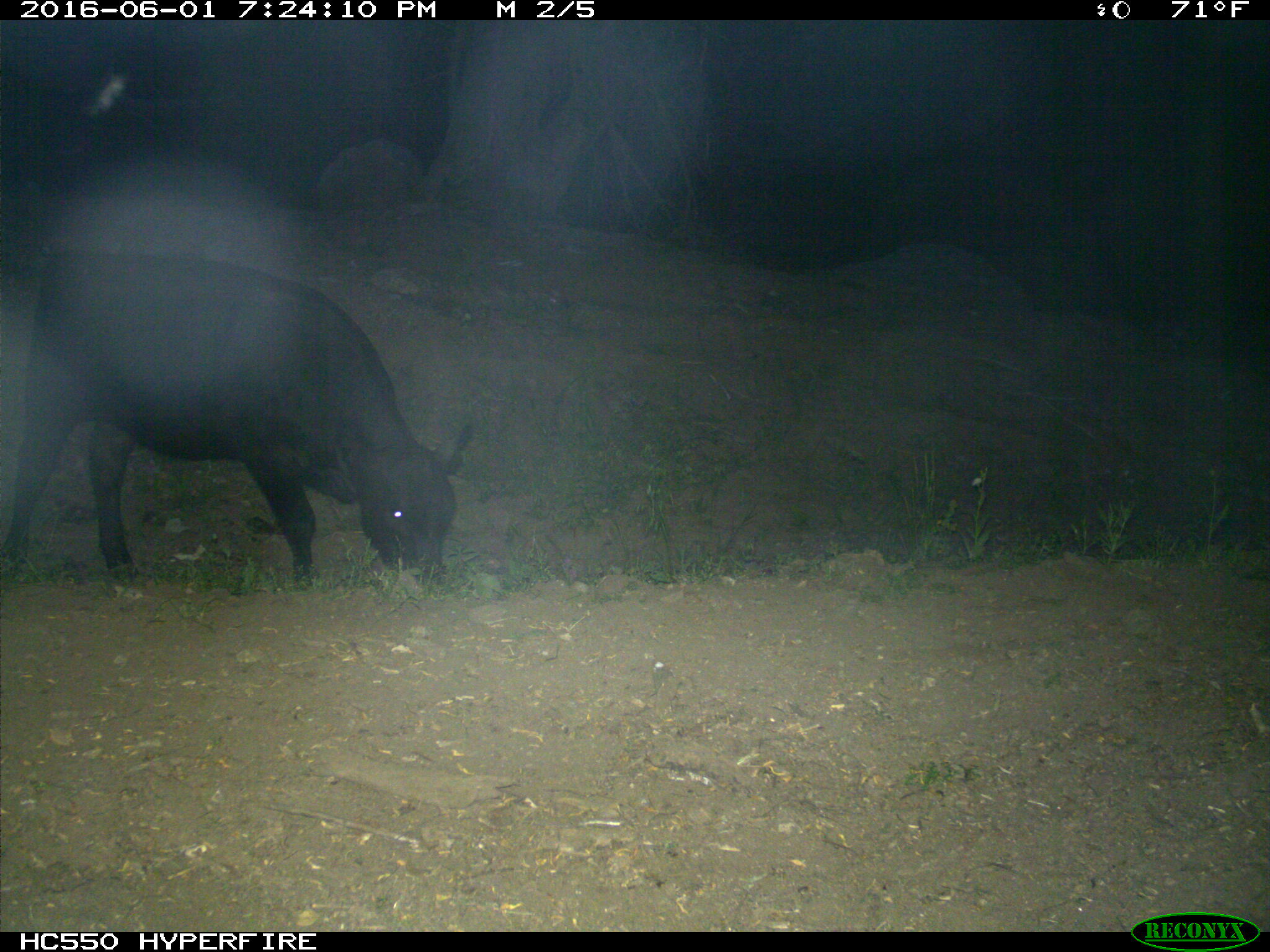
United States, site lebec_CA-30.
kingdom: Animalia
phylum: Chordata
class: Mammalia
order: Artiodactyla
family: Bovidae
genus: Bos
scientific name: Bos taurus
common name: domestic cow